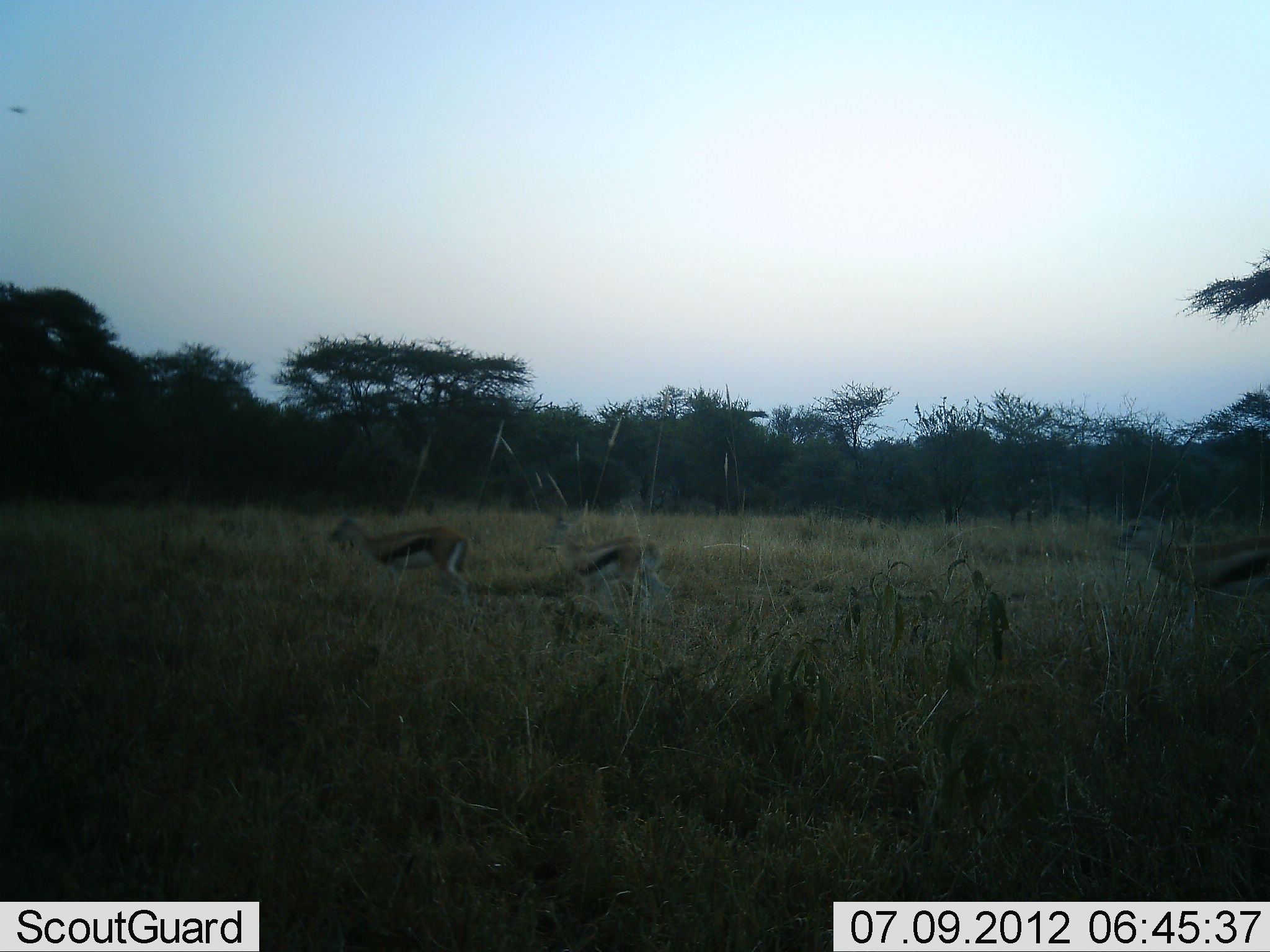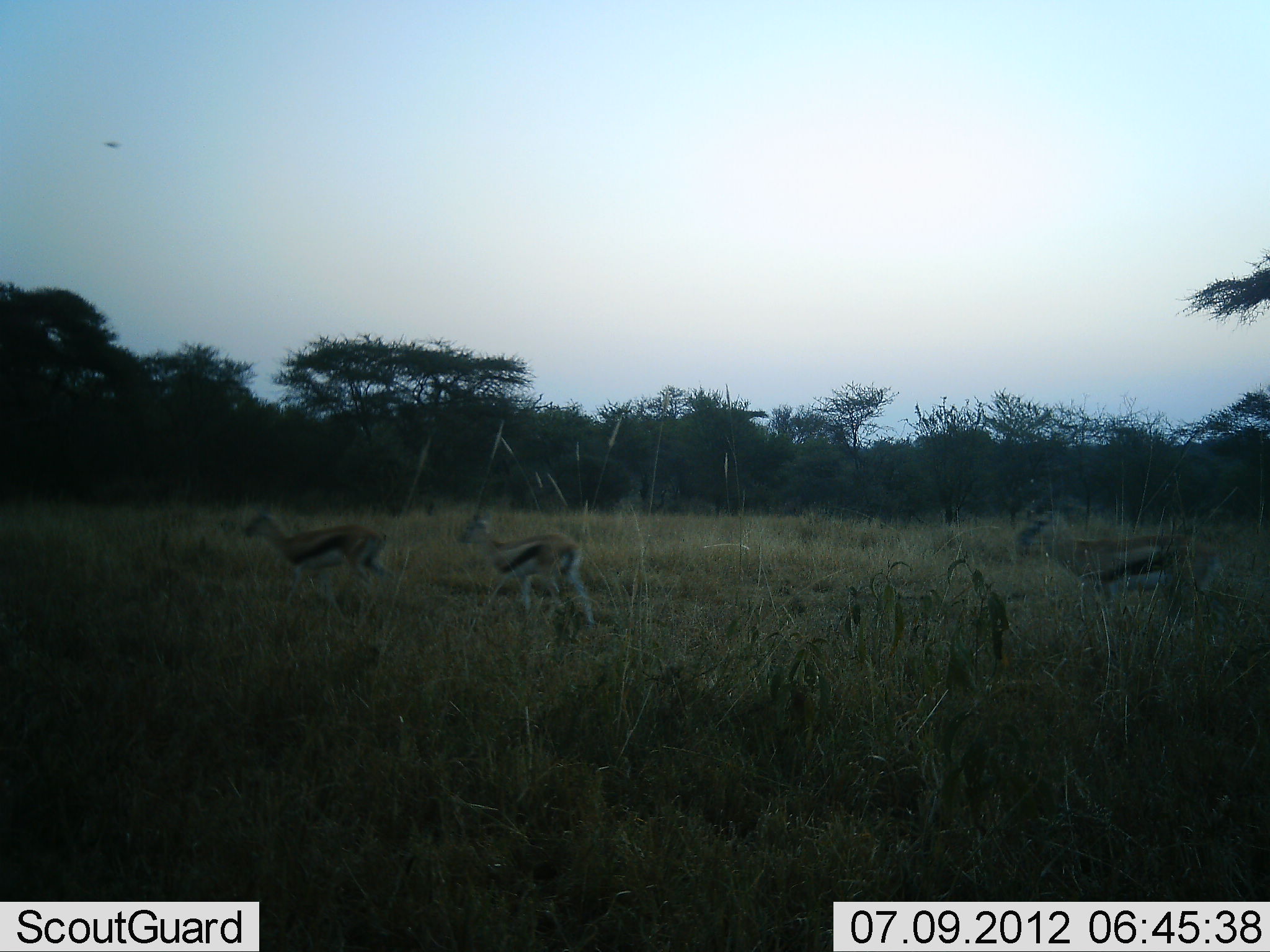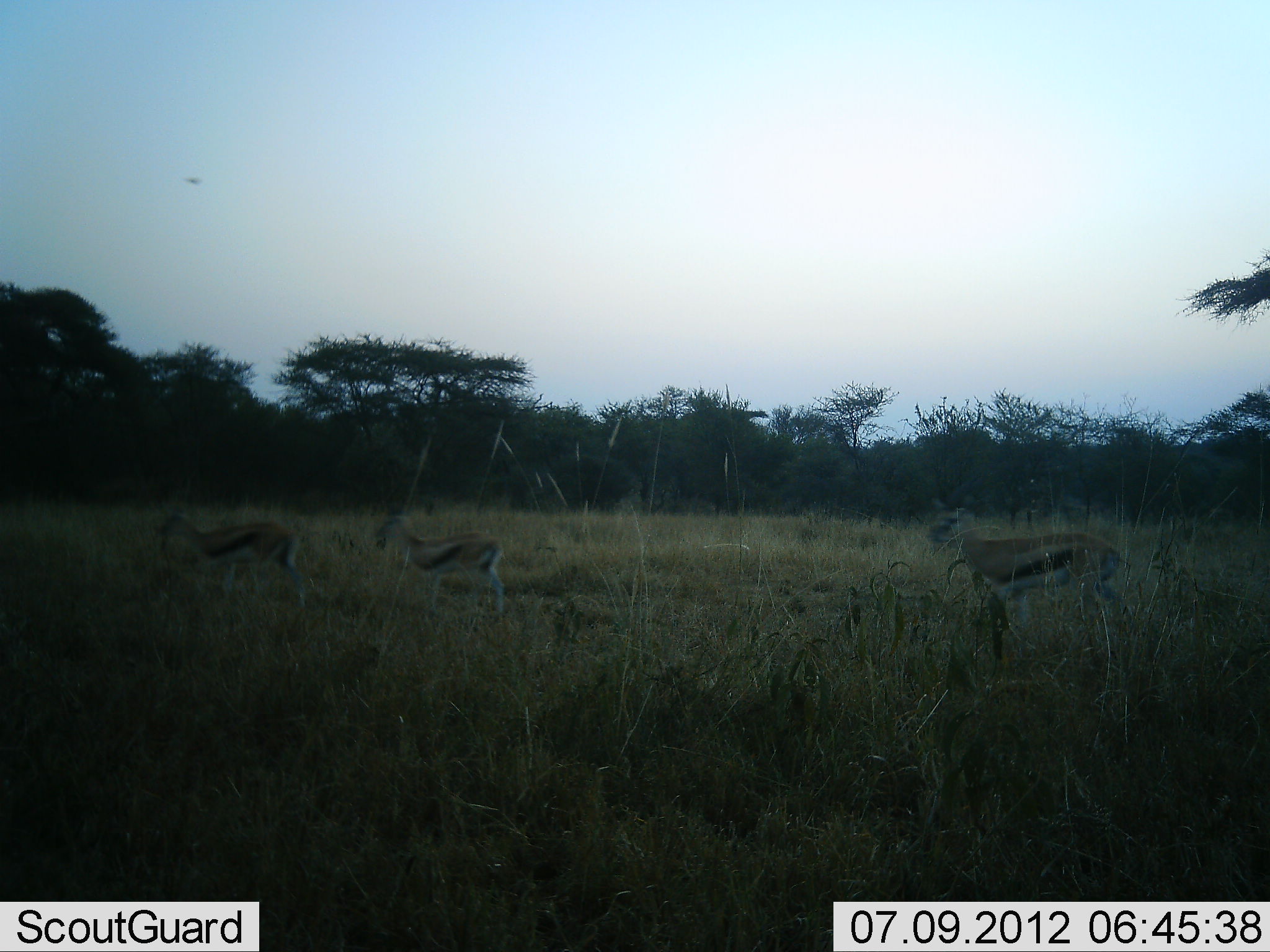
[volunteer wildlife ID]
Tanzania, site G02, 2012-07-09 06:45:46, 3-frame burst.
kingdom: Animalia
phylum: Chordata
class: Mammalia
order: Artiodactyla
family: Bovidae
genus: Eudorcas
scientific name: Eudorcas thomsonii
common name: thomson's gazelle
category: gazellethomsons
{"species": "gazellethomsons (thomson's gazelle) (Eudorcas thomsonii)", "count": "3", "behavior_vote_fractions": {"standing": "10%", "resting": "0%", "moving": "100%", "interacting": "0%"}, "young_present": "10%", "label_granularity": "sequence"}